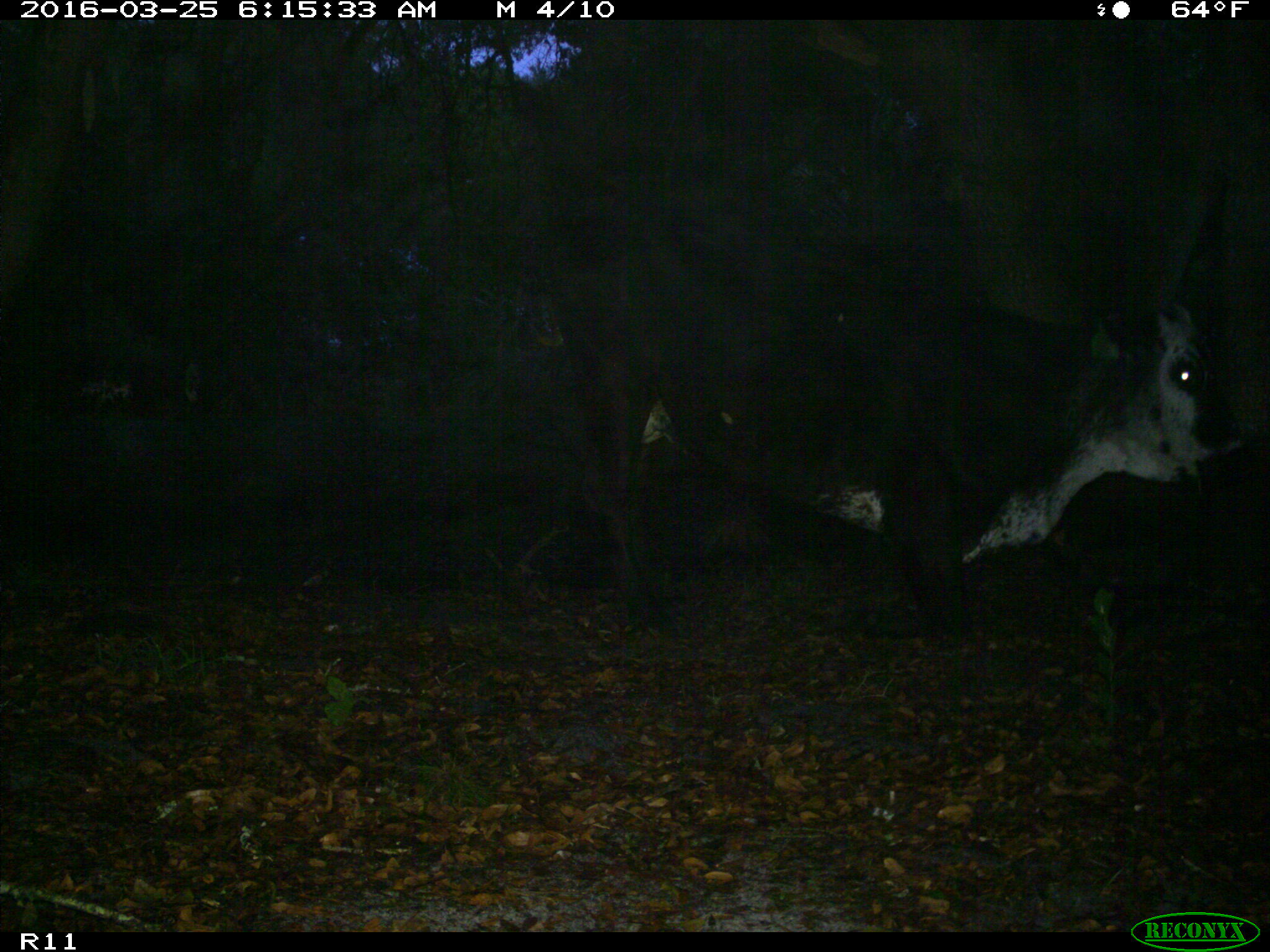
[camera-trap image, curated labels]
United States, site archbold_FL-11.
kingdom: Animalia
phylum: Chordata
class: Mammalia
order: Artiodactyla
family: Bovidae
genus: Bos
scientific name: Bos taurus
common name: domestic cow